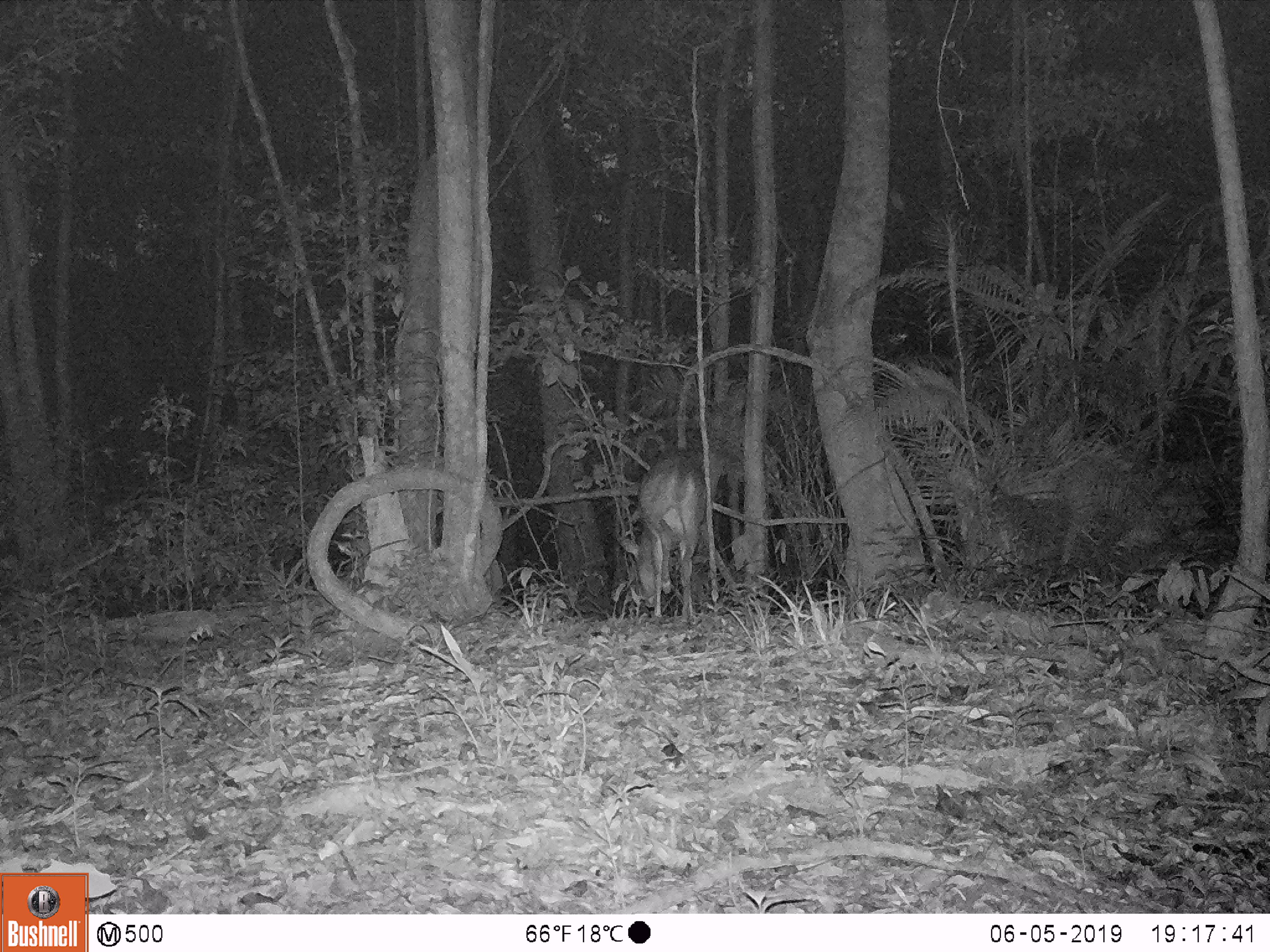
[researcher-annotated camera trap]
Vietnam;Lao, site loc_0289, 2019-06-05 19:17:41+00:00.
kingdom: Animalia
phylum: Chordata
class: Mammalia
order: Artiodactyla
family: Cervidae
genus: Muntiacus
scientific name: Muntiacus vuquangensis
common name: large-antlered muntjac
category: large antlered muntjac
Large antlered muntjac (large-antlered muntjac) (Muntiacus vuquangensis). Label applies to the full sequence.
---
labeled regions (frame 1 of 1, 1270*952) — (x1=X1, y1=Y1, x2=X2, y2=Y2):
large antlered muntjac: (x1=616, y1=445, x2=707, y2=622)